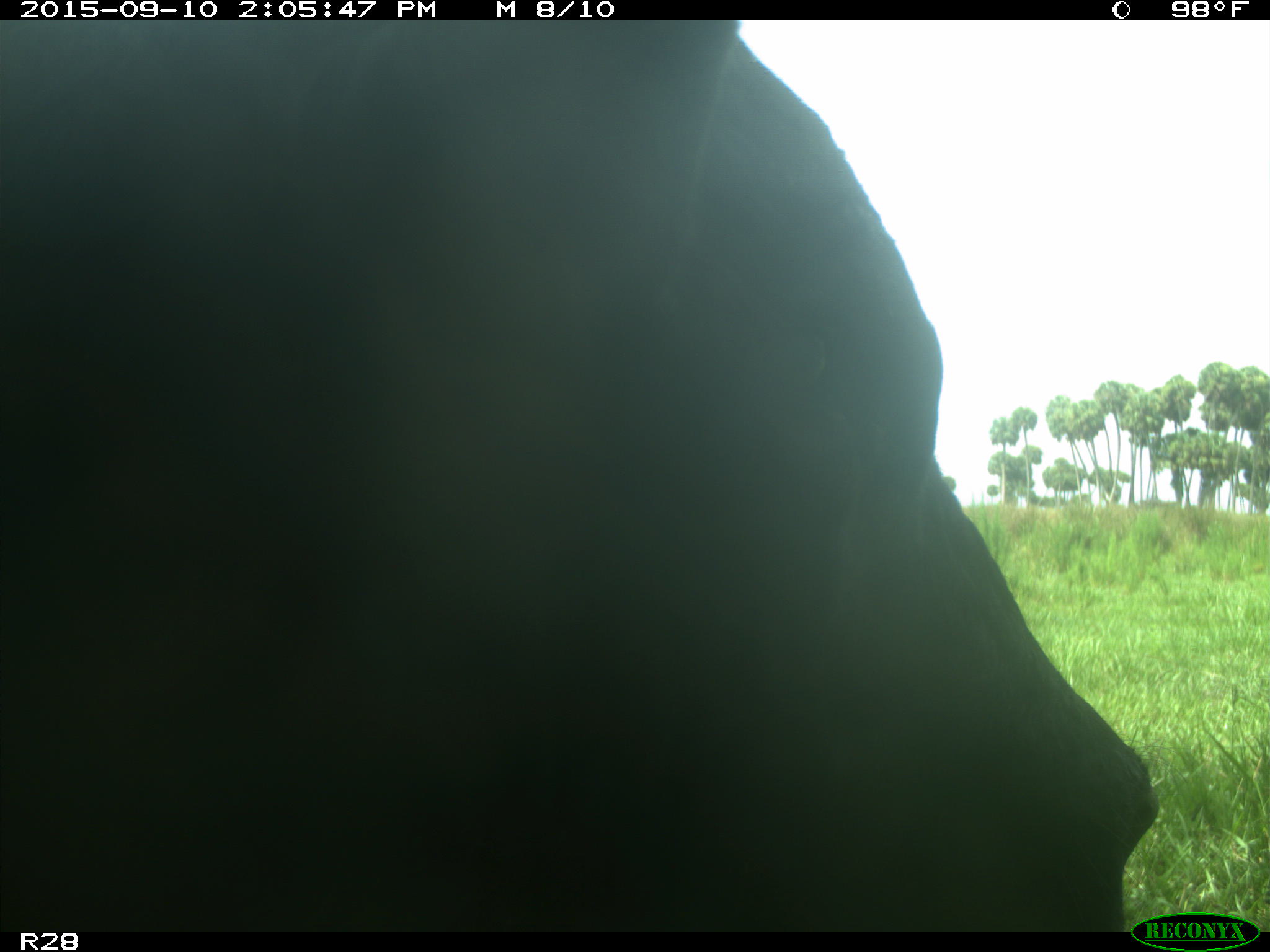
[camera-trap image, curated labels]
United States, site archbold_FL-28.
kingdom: Animalia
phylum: Chordata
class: Mammalia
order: Artiodactyla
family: Bovidae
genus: Bos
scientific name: Bos taurus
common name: domestic cow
Bos taurus (domestic cow).